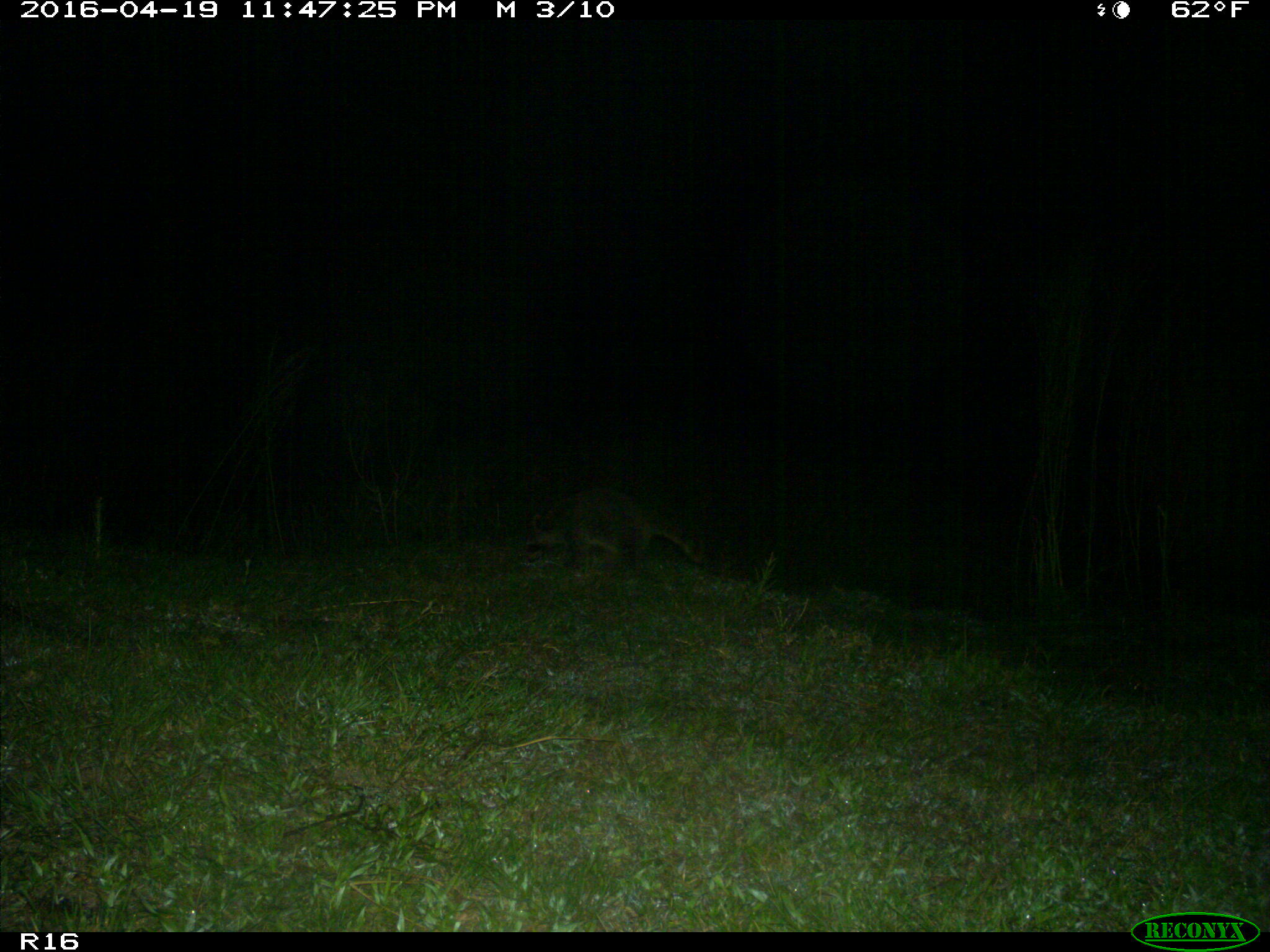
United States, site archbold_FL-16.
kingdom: Animalia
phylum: Chordata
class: Mammalia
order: Carnivora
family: Procyonidae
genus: Procyon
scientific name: Procyon lotor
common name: common raccoon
Procyon lotor (common raccoon).